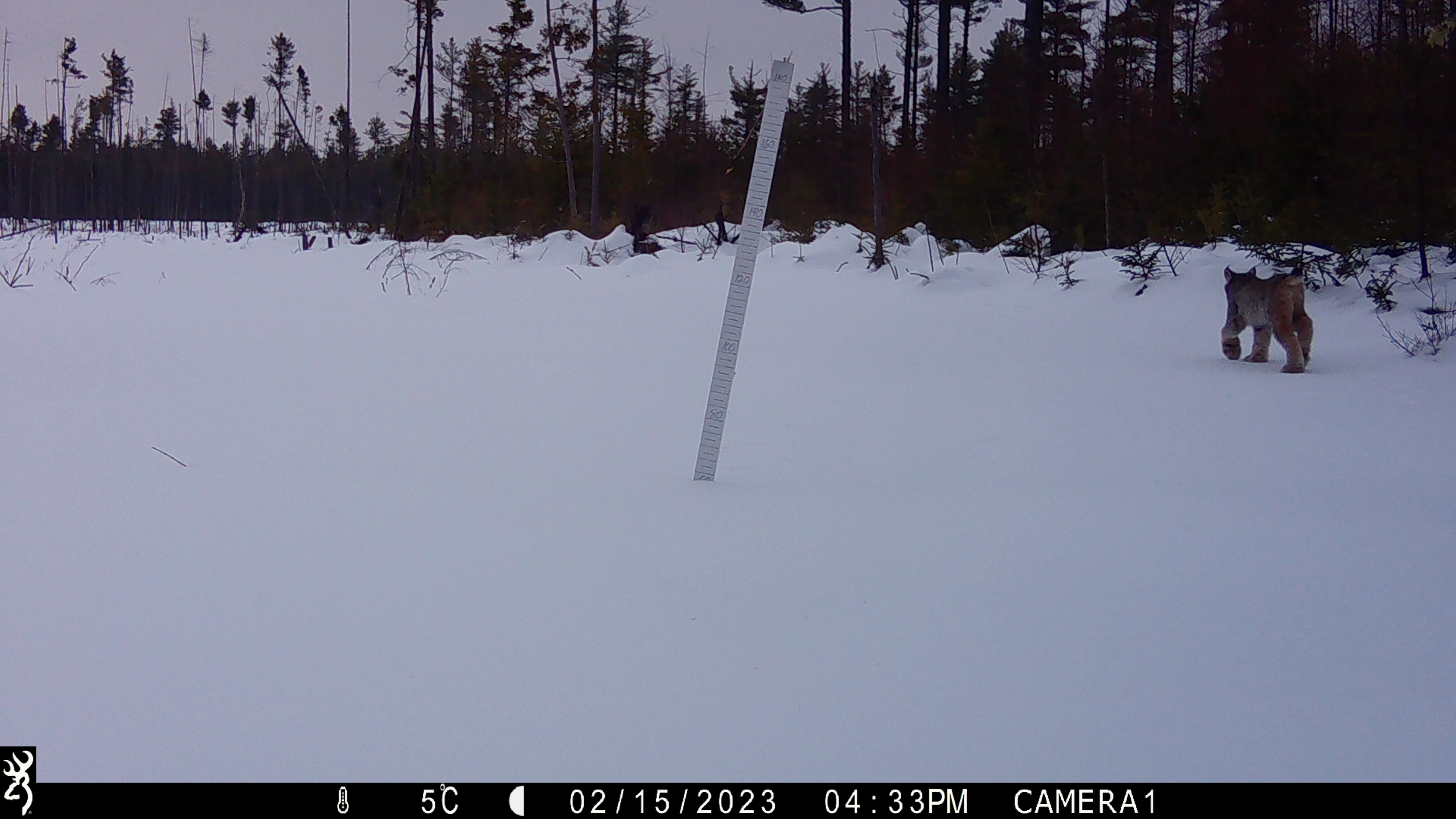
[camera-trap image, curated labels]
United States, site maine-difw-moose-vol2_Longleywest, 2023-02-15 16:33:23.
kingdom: Animalia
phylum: Chordata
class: Mammalia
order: Carnivora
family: Felidae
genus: Lynx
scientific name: Lynx canadensis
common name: canada lynx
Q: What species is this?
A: Canada lynx (Lynx canadensis).